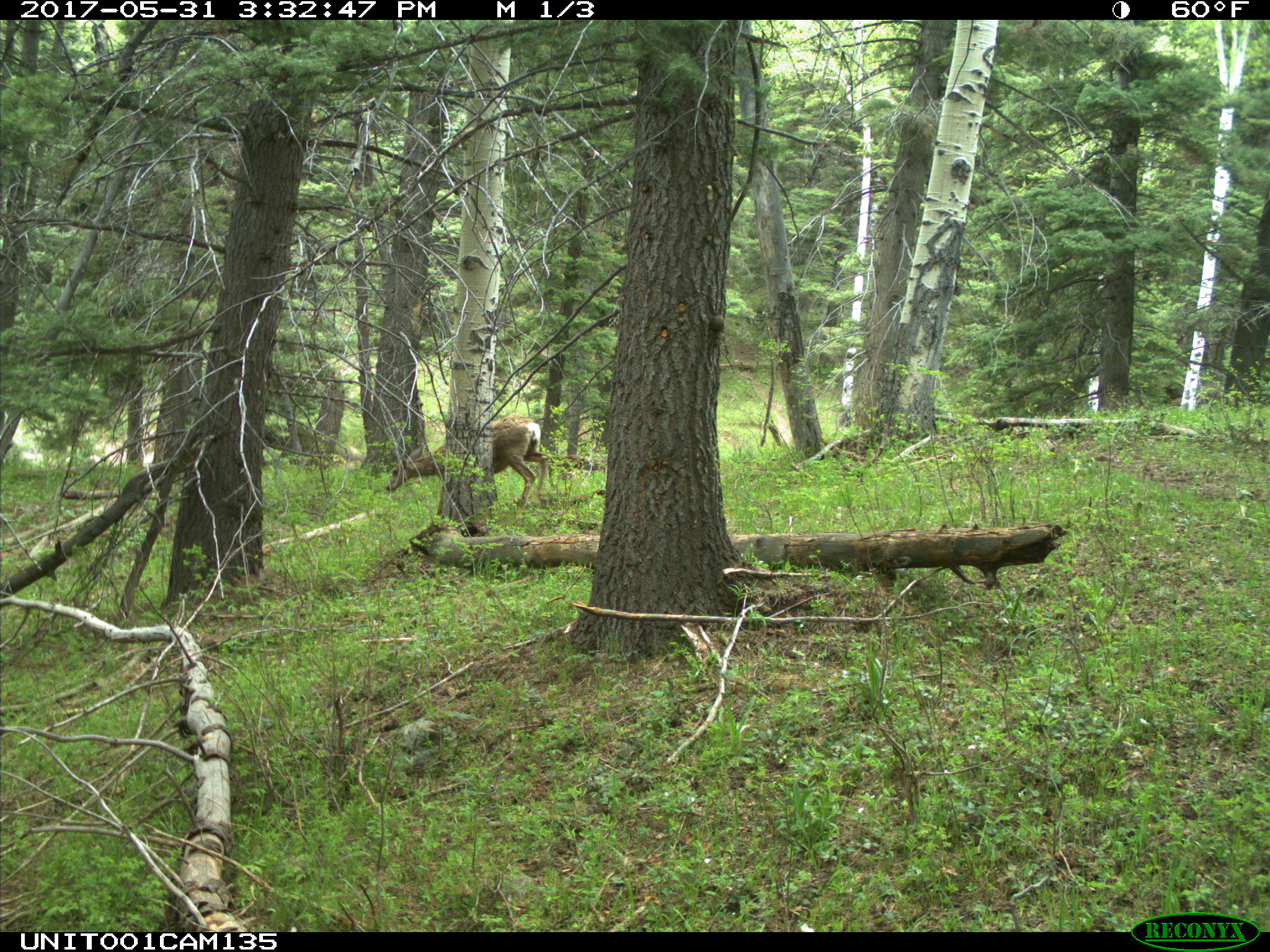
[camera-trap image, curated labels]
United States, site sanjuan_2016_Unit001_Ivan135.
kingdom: Animalia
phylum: Chordata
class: Mammalia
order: Artiodactyla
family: Cervidae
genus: Odocoileus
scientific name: Odocoileus hemionus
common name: mule deer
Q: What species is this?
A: Odocoileus hemionus (mule deer).